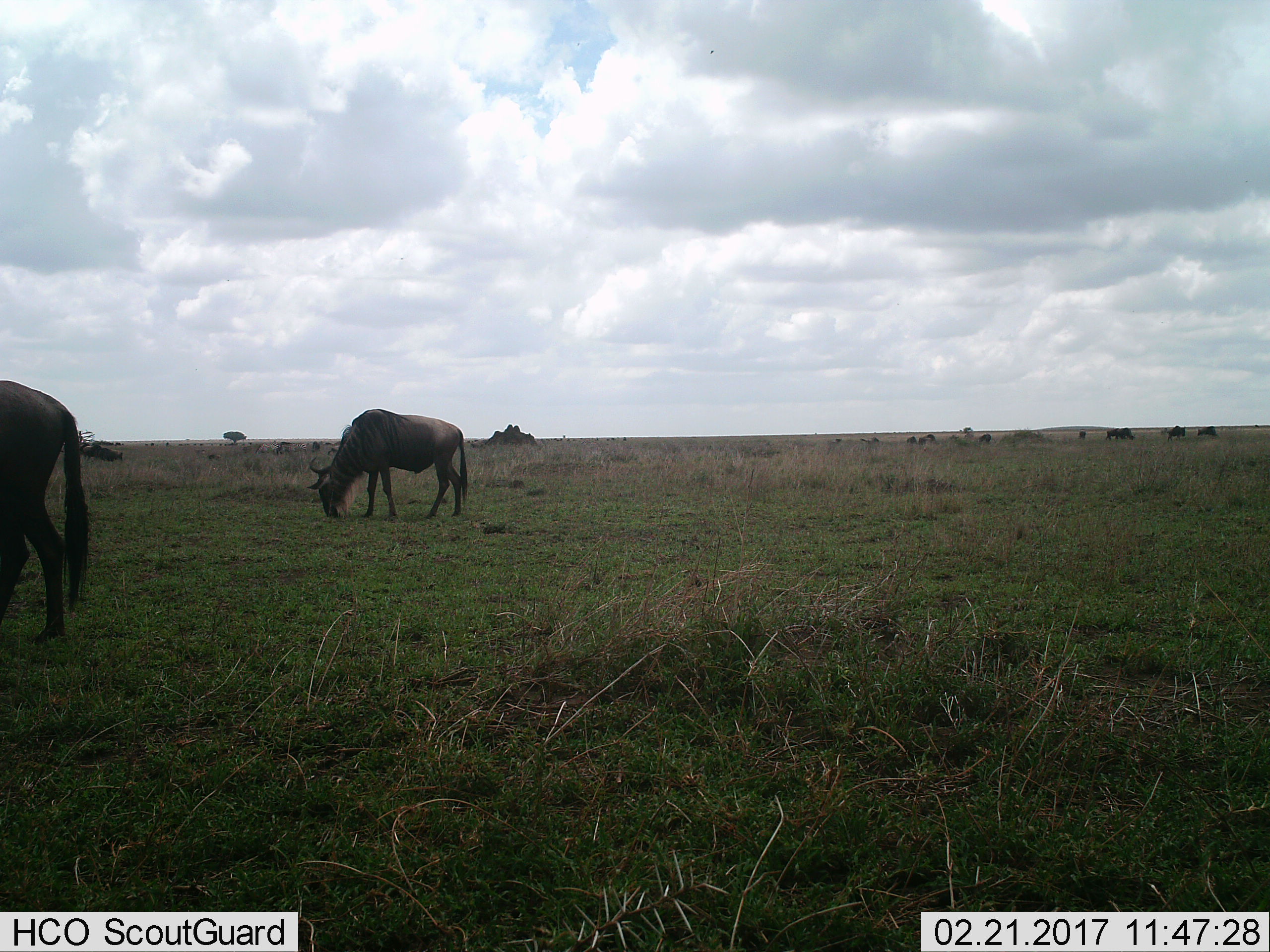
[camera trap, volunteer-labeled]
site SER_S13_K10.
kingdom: Animalia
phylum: Chordata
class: Mammalia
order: Artiodactyla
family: Bovidae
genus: Connochaetes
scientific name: Connochaetes taurinus taurinus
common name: blue wildebeest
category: wildebeestblue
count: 11-50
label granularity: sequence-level